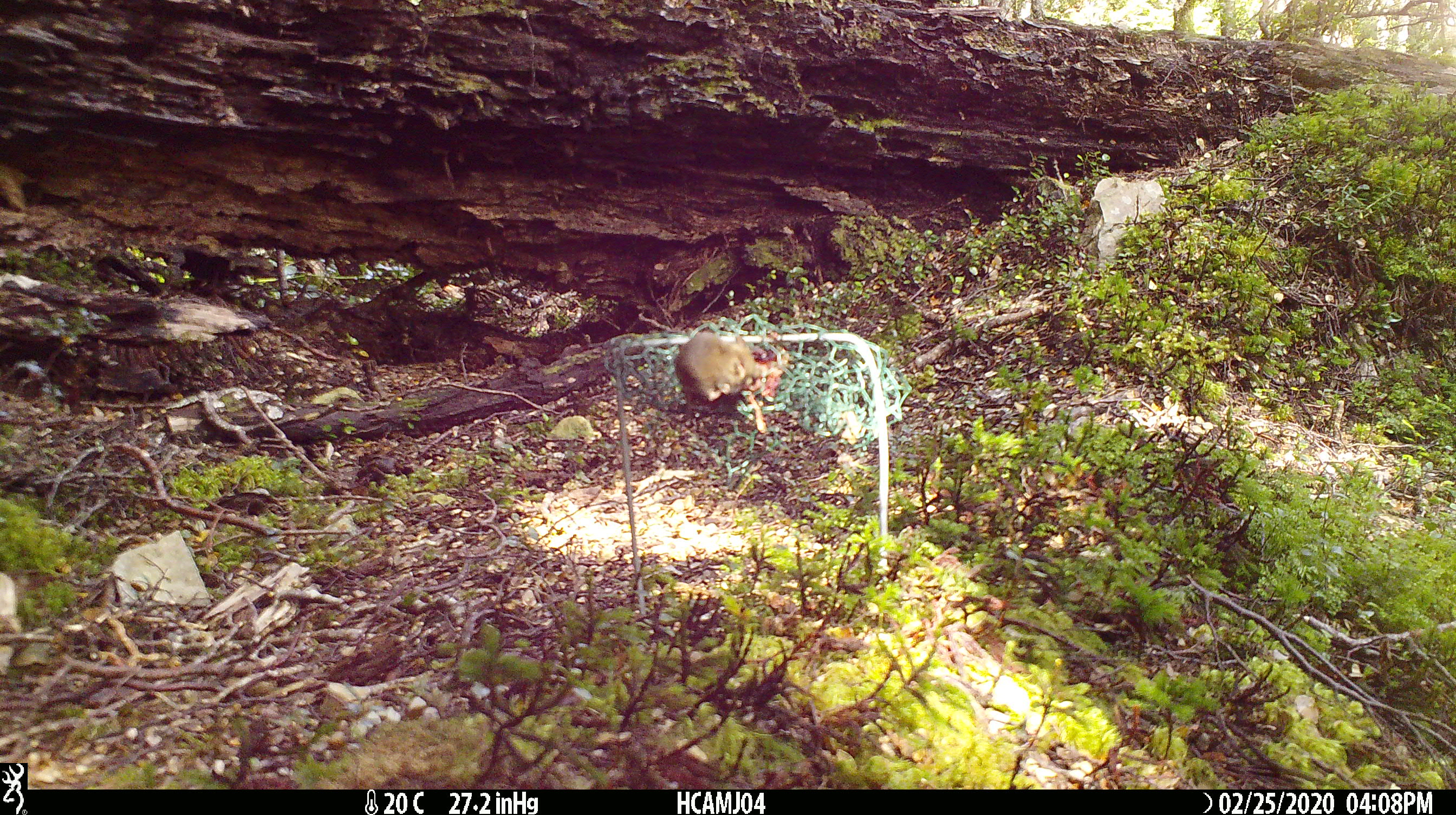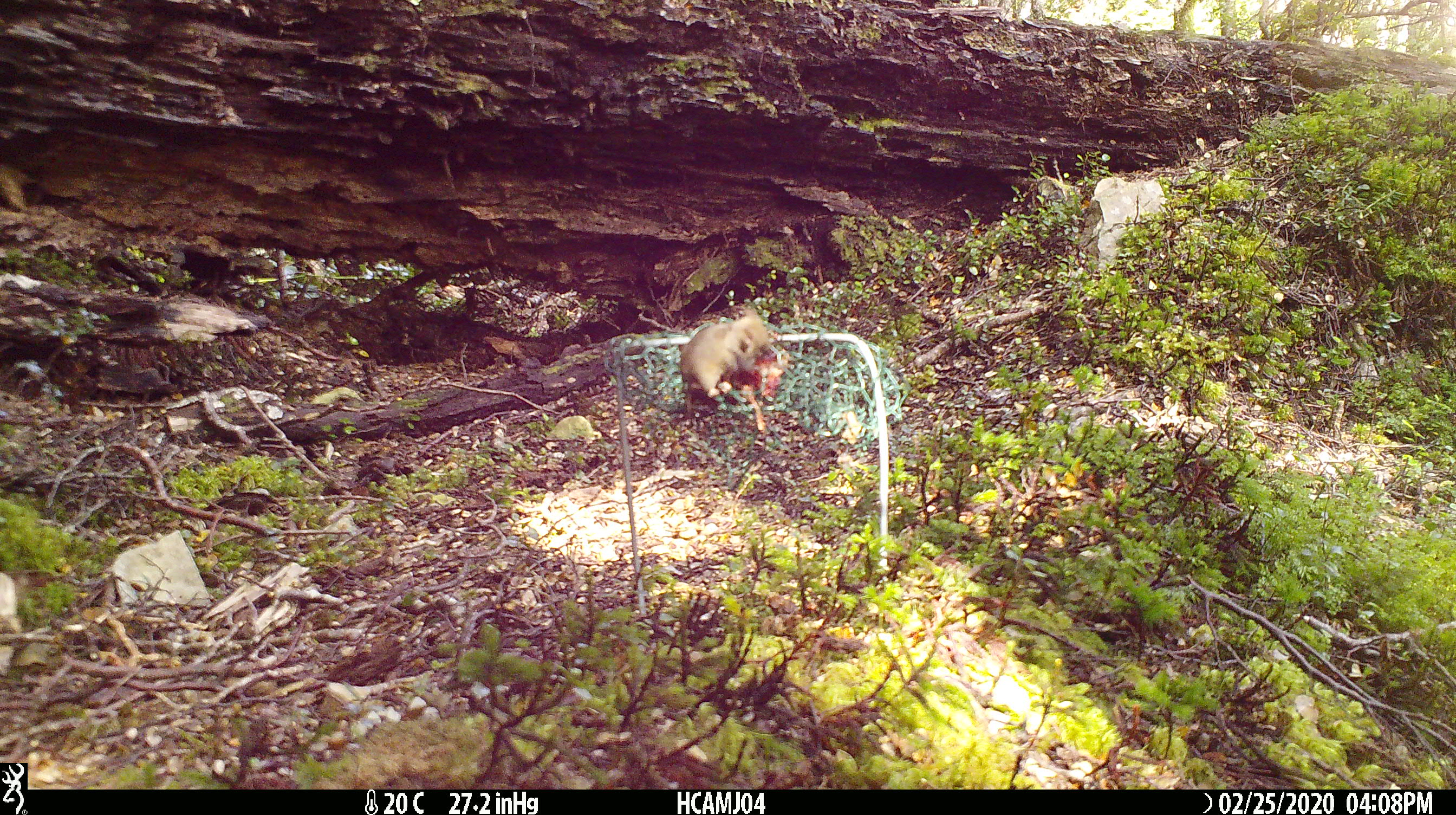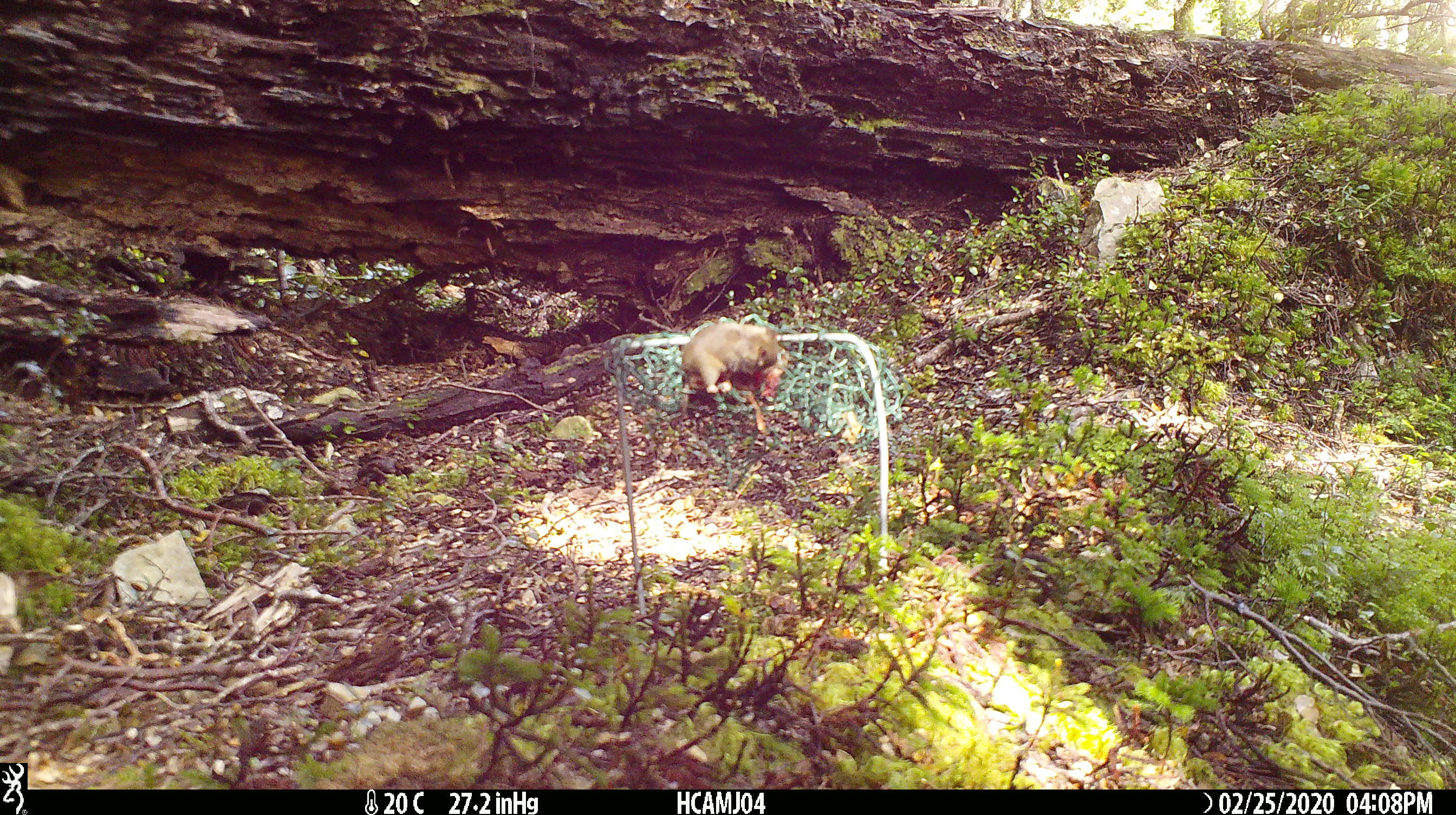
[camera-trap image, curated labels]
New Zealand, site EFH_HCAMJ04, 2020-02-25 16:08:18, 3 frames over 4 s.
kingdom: Animalia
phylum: Chordata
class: Mammalia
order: Rodentia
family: Muridae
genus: Mus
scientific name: Mus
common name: mouse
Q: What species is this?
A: Mouse (Mus).